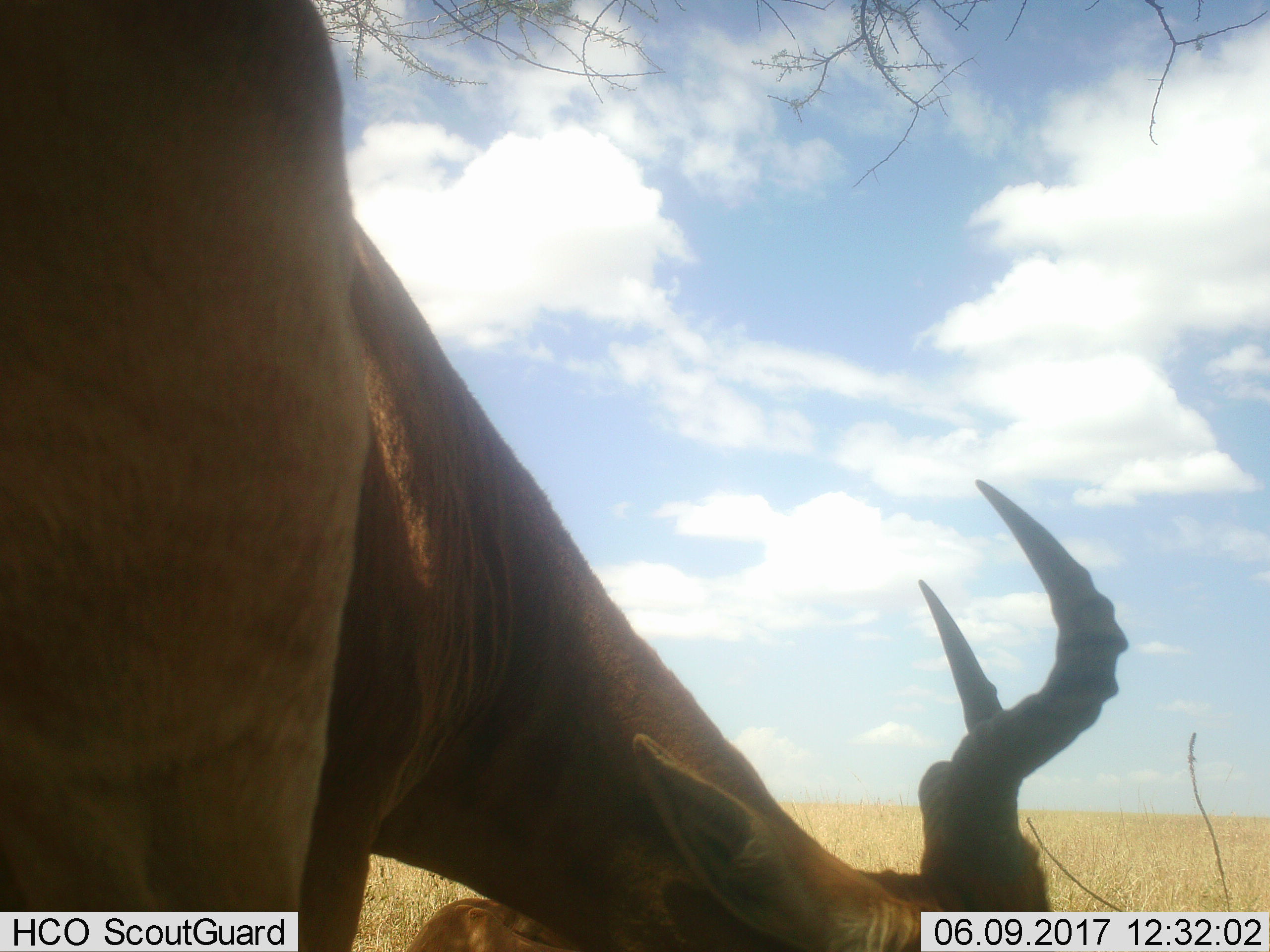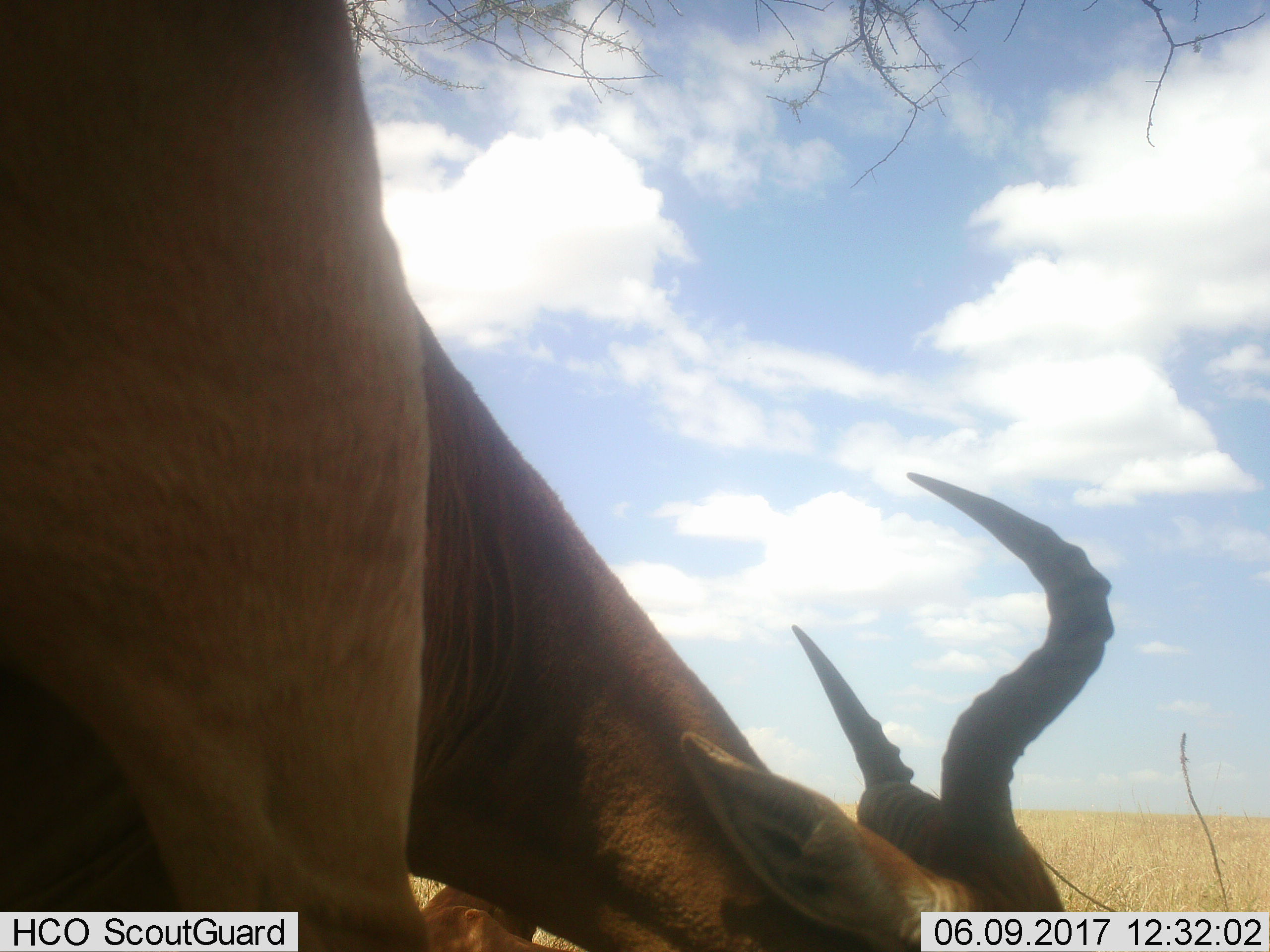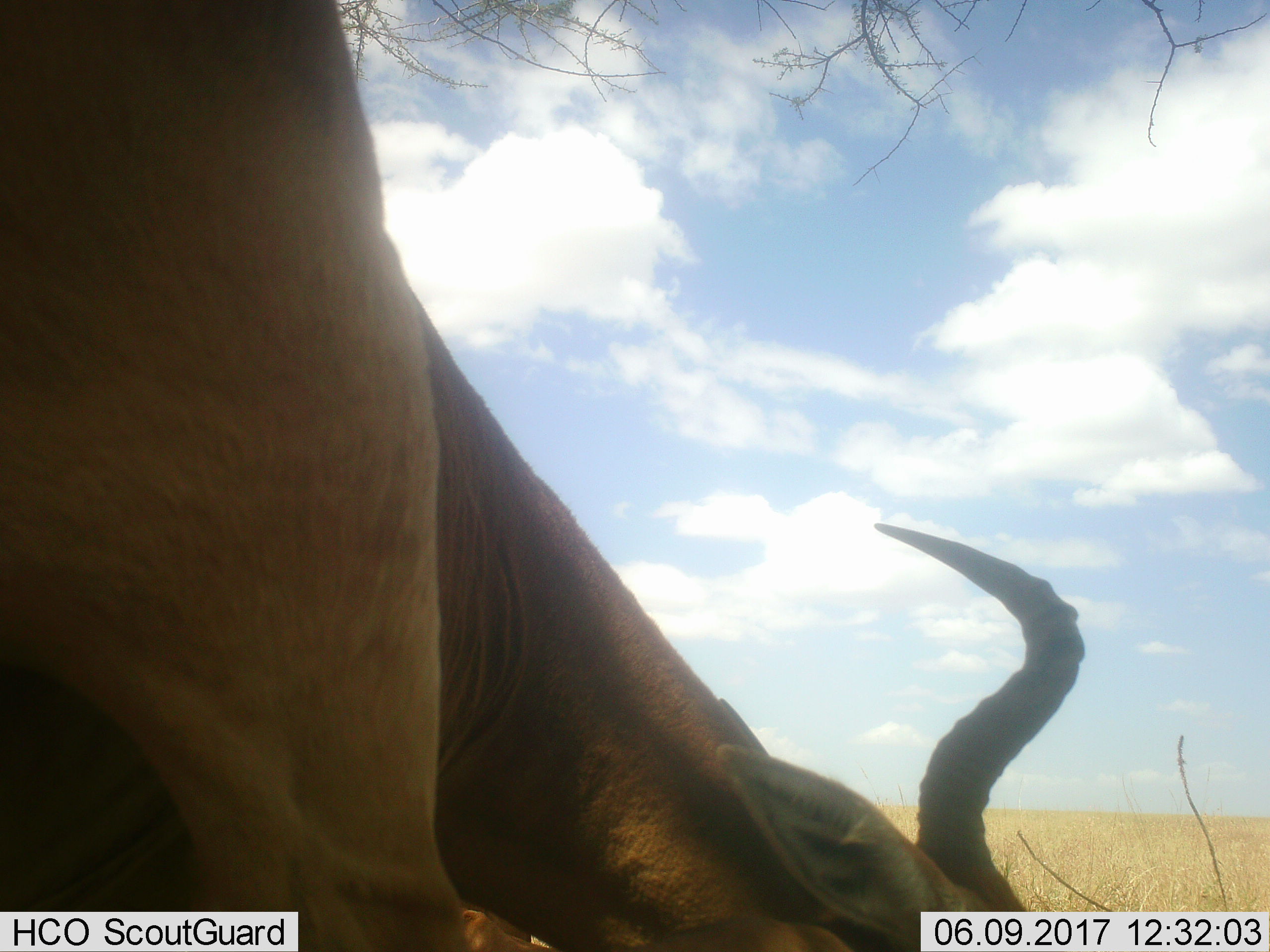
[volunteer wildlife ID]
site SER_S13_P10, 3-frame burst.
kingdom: Animalia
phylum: Chordata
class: Mammalia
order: Artiodactyla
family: Bovidae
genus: Alcelaphus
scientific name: Alcelaphus buselaphus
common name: hartebeest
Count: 2.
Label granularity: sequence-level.